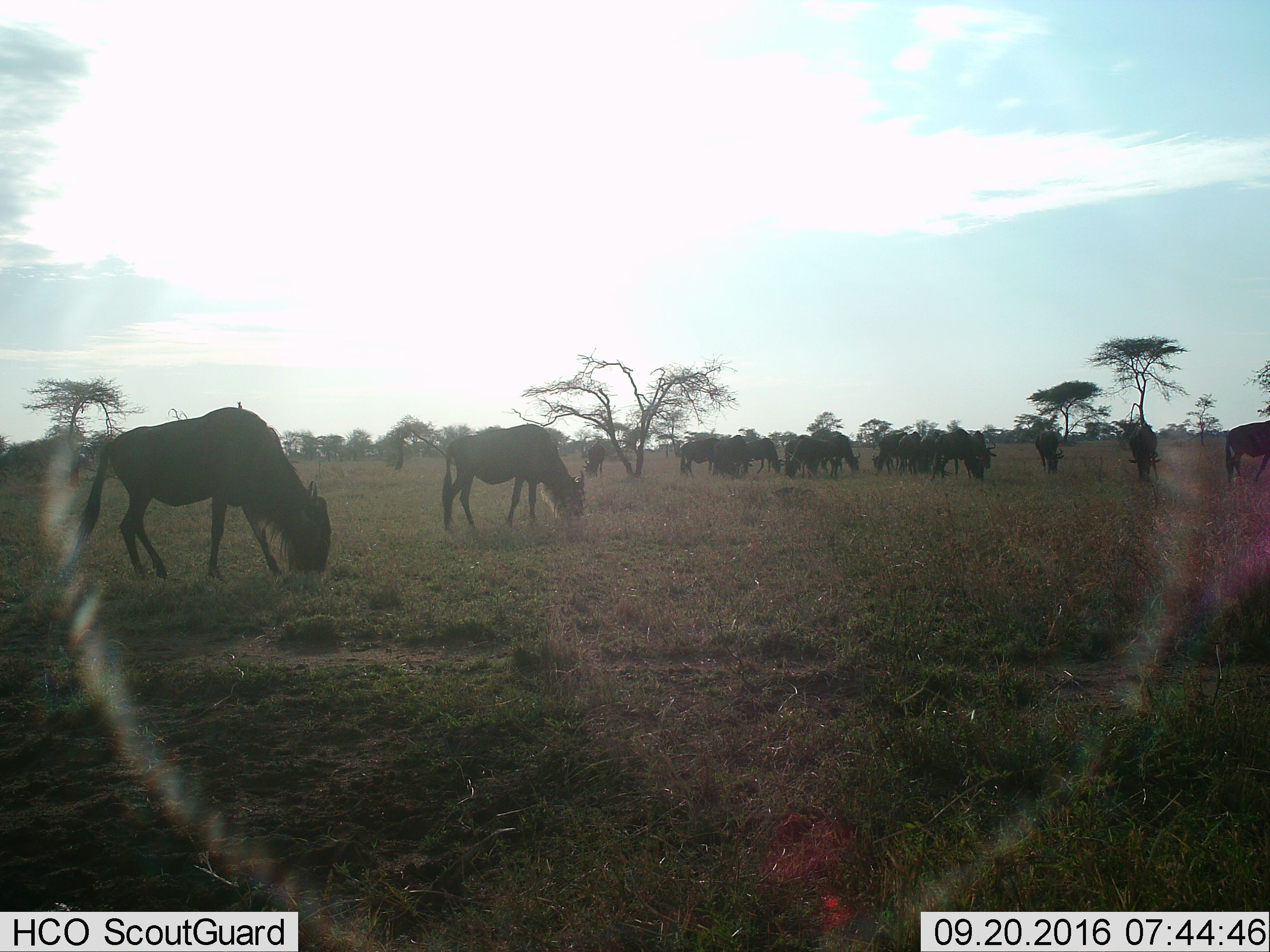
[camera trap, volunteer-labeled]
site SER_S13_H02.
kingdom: Animalia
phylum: Chordata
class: Mammalia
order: Artiodactyla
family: Bovidae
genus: Connochaetes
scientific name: Connochaetes taurinus taurinus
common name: blue wildebeest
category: wildebeestblue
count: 11-50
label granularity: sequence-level